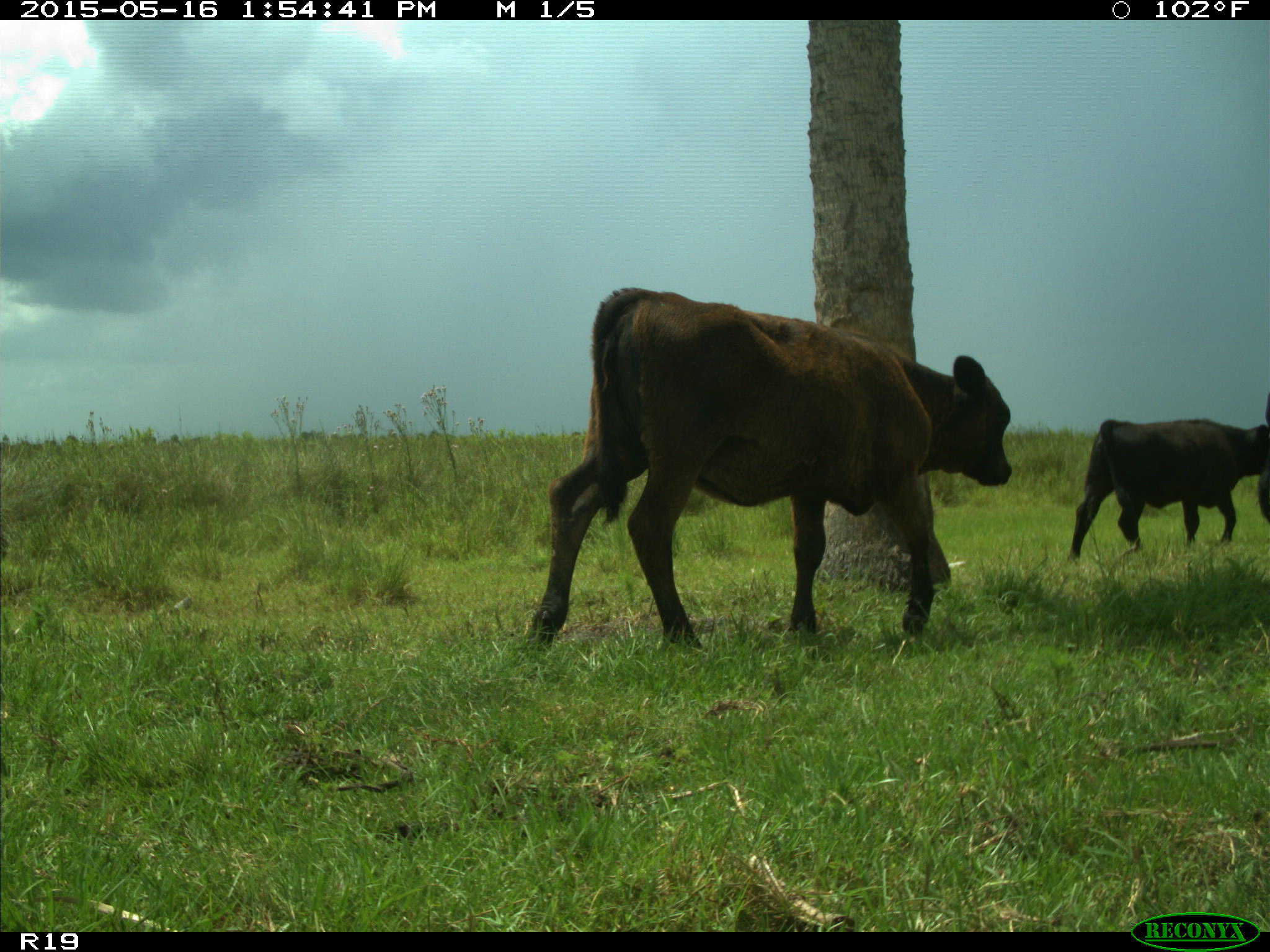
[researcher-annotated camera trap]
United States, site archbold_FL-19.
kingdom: Animalia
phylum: Chordata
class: Mammalia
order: Artiodactyla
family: Bovidae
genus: Bos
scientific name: Bos taurus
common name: domestic cow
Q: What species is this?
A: Bos taurus (domestic cow).